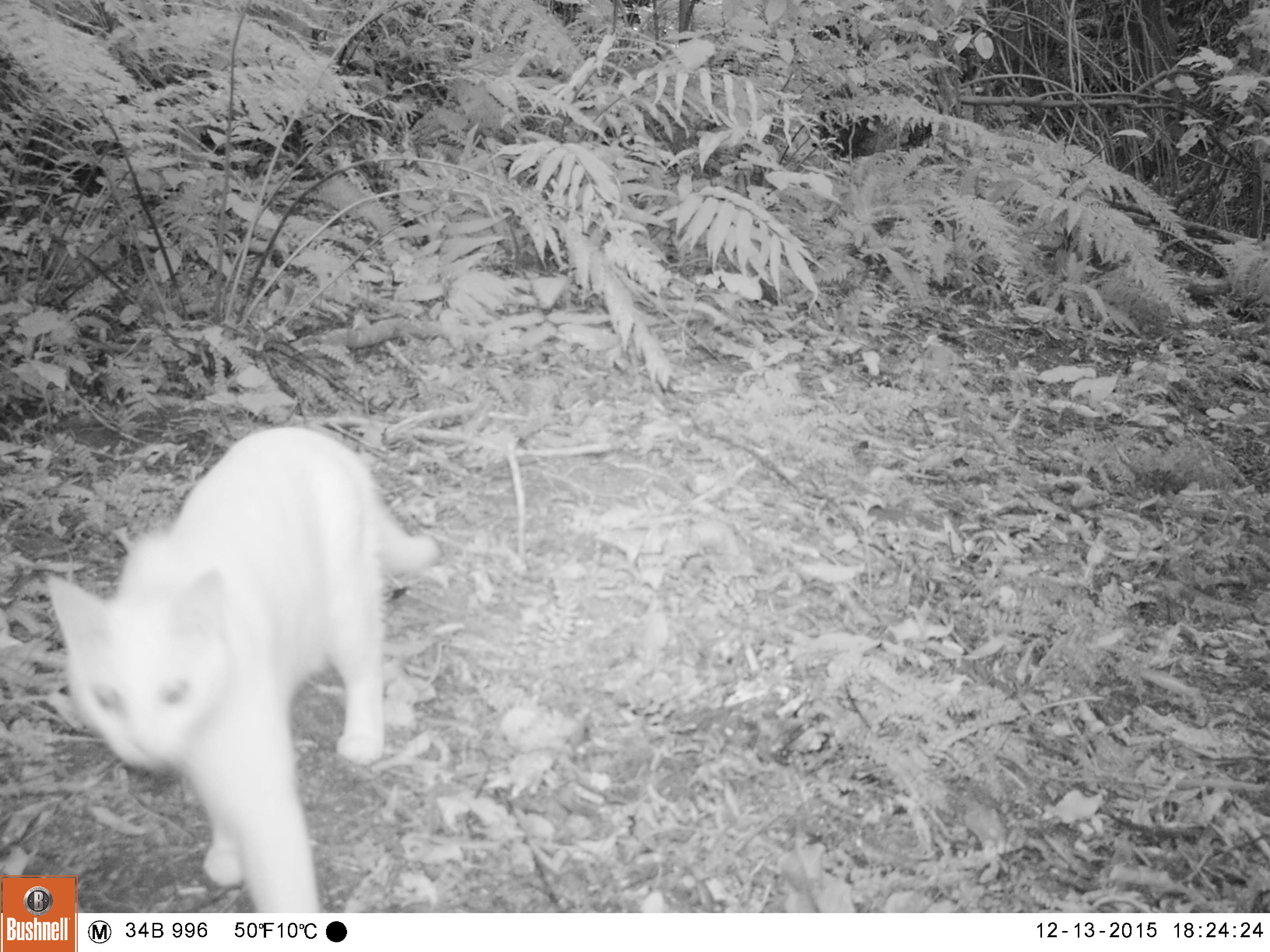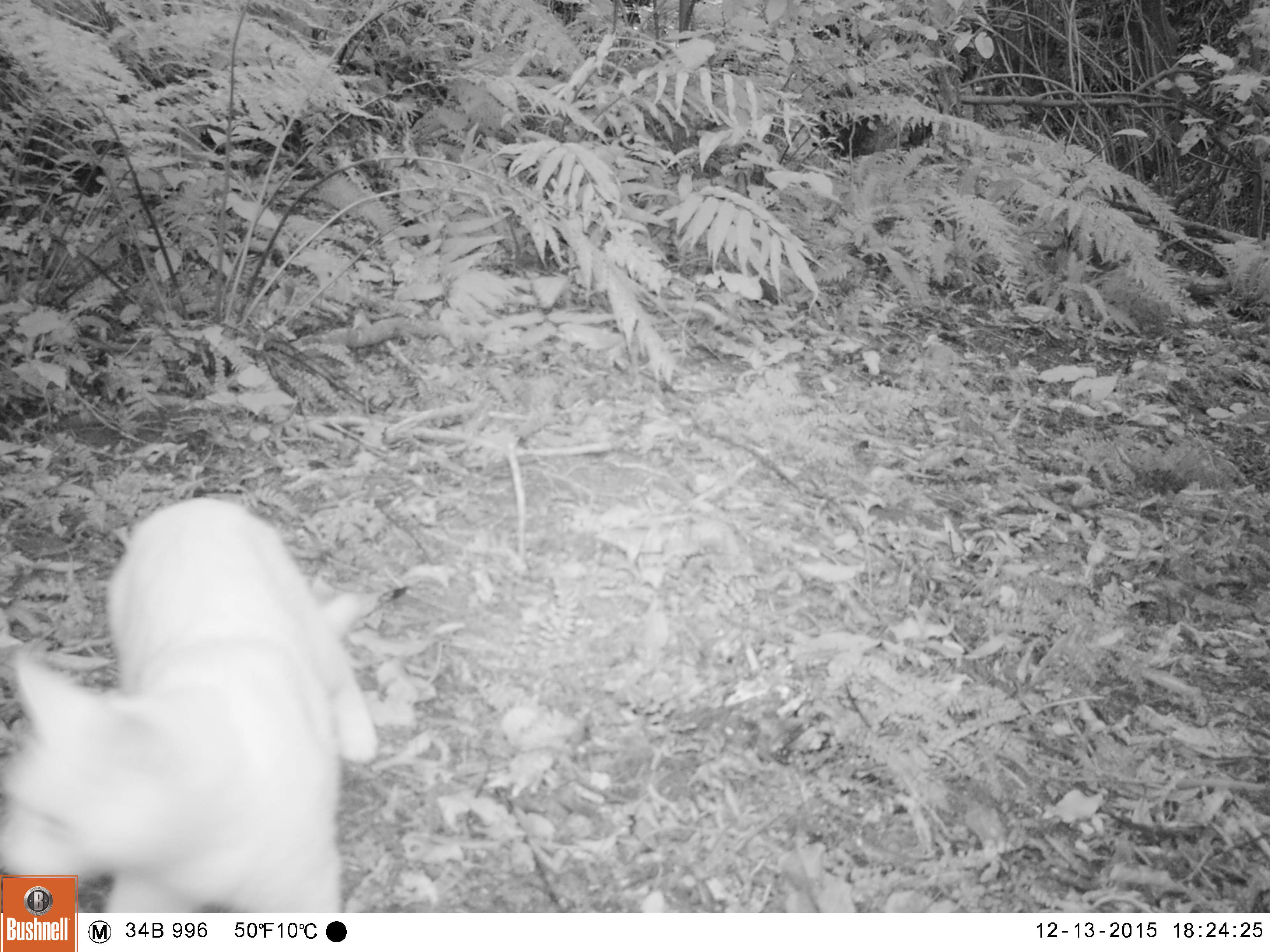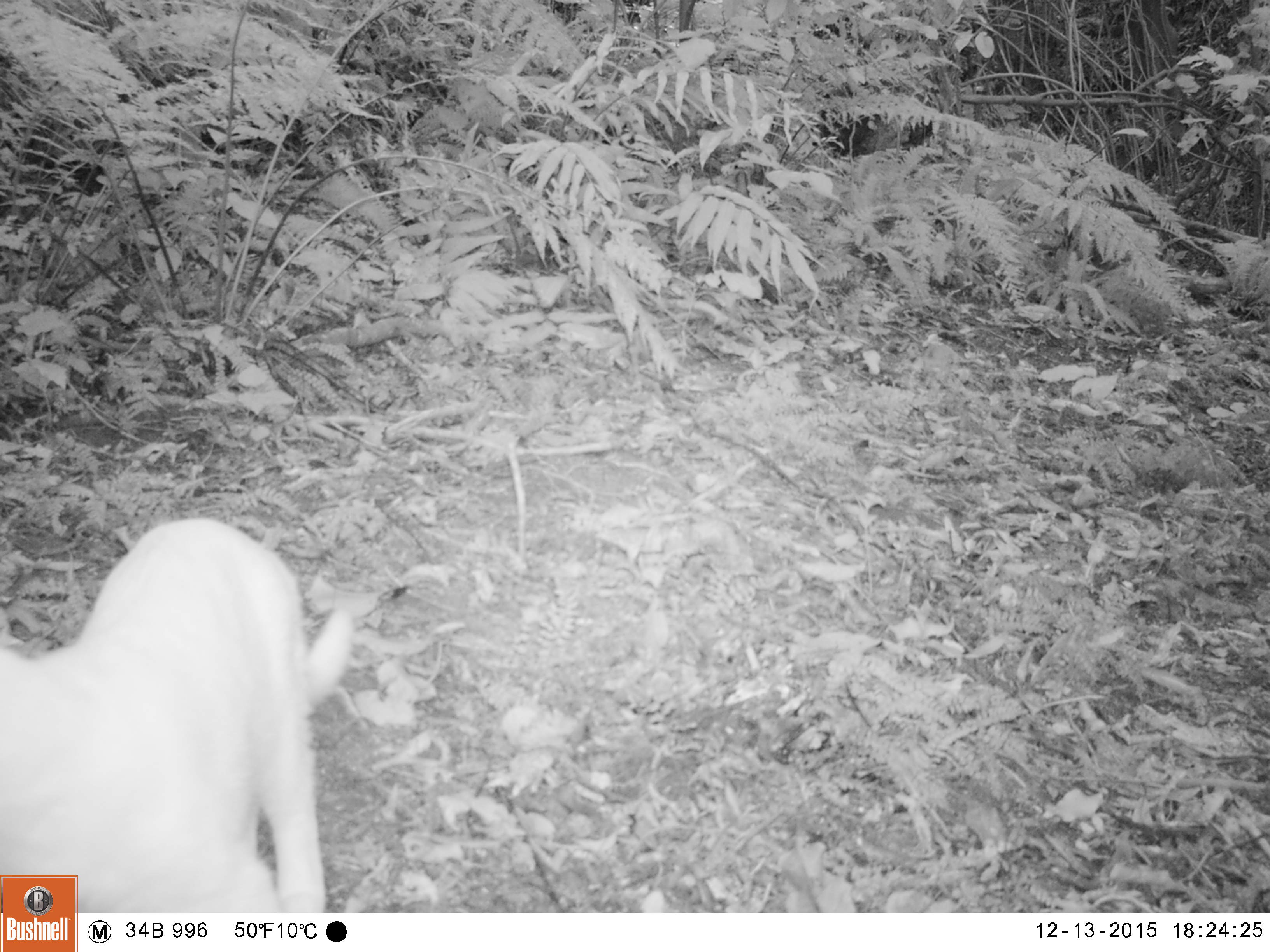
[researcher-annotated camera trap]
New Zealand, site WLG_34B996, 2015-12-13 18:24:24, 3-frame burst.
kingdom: Animalia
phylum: Chordata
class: Mammalia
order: Carnivora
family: Felidae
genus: Felis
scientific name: Felis catus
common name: domestic cat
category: cat